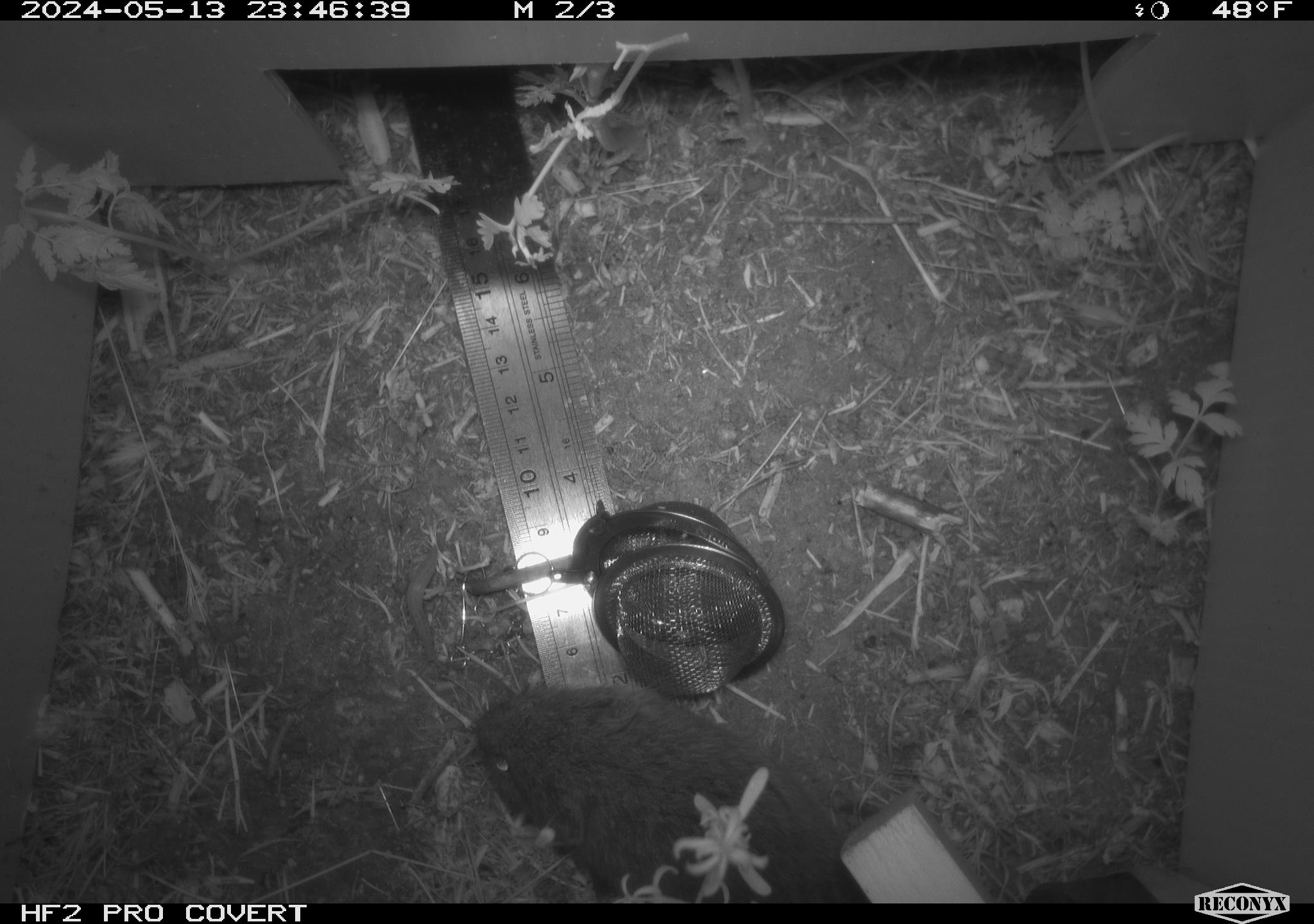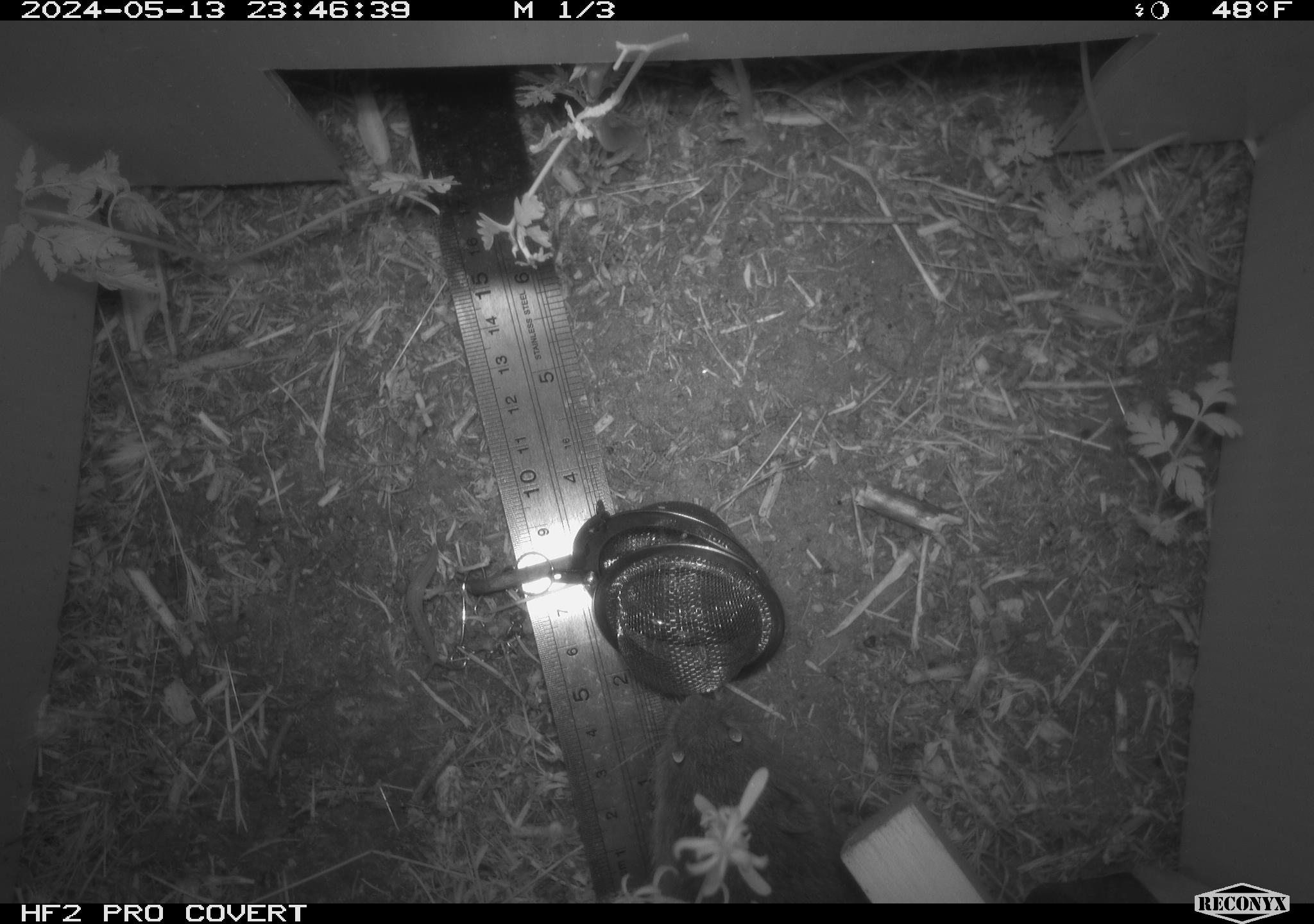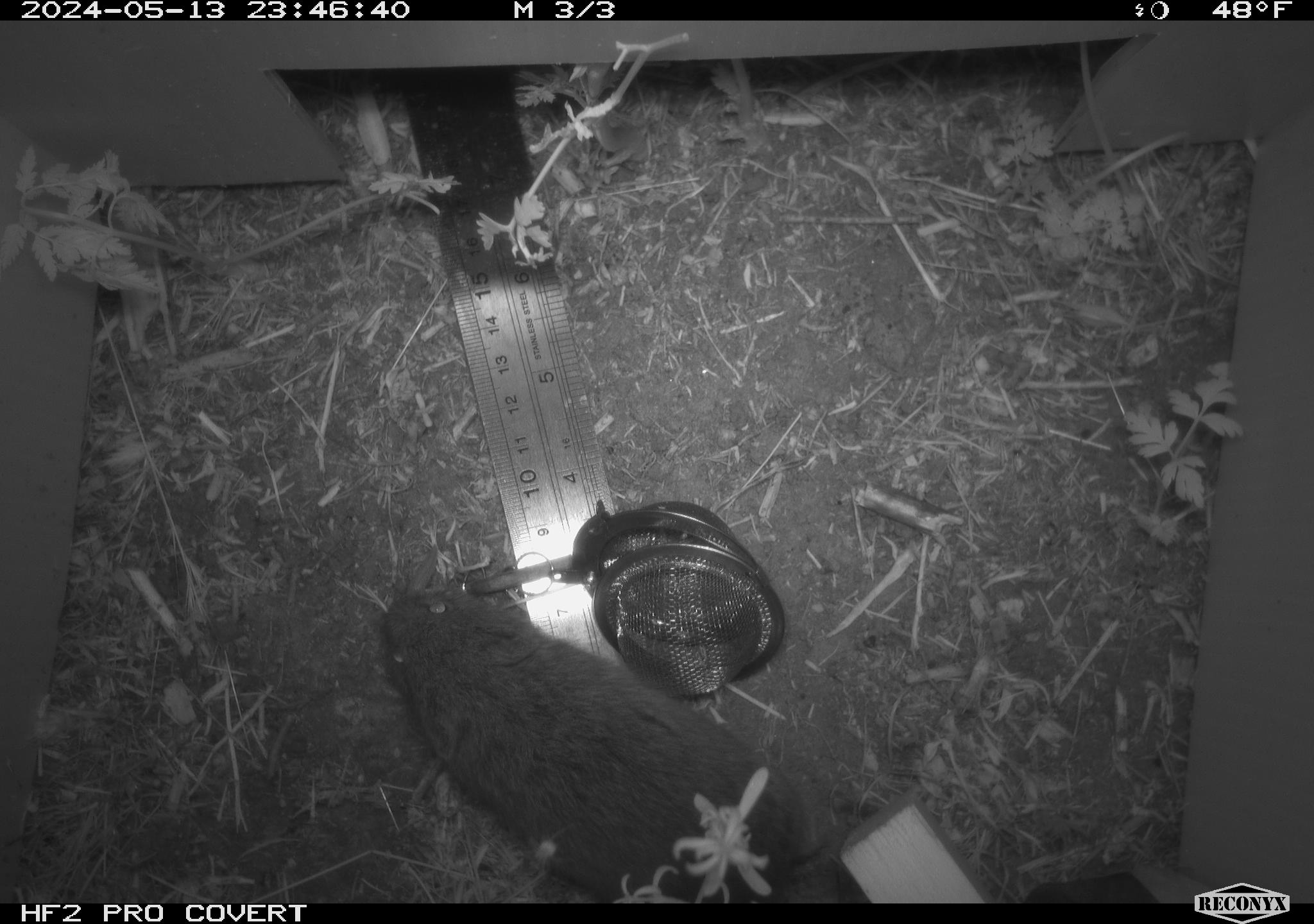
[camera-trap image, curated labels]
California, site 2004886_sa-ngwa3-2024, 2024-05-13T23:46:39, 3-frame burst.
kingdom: Animalia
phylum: Chordata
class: Mammalia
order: Rodentia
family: Cricetidae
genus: Microtus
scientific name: Microtus californicus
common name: california vole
California vole (Microtus californicus).